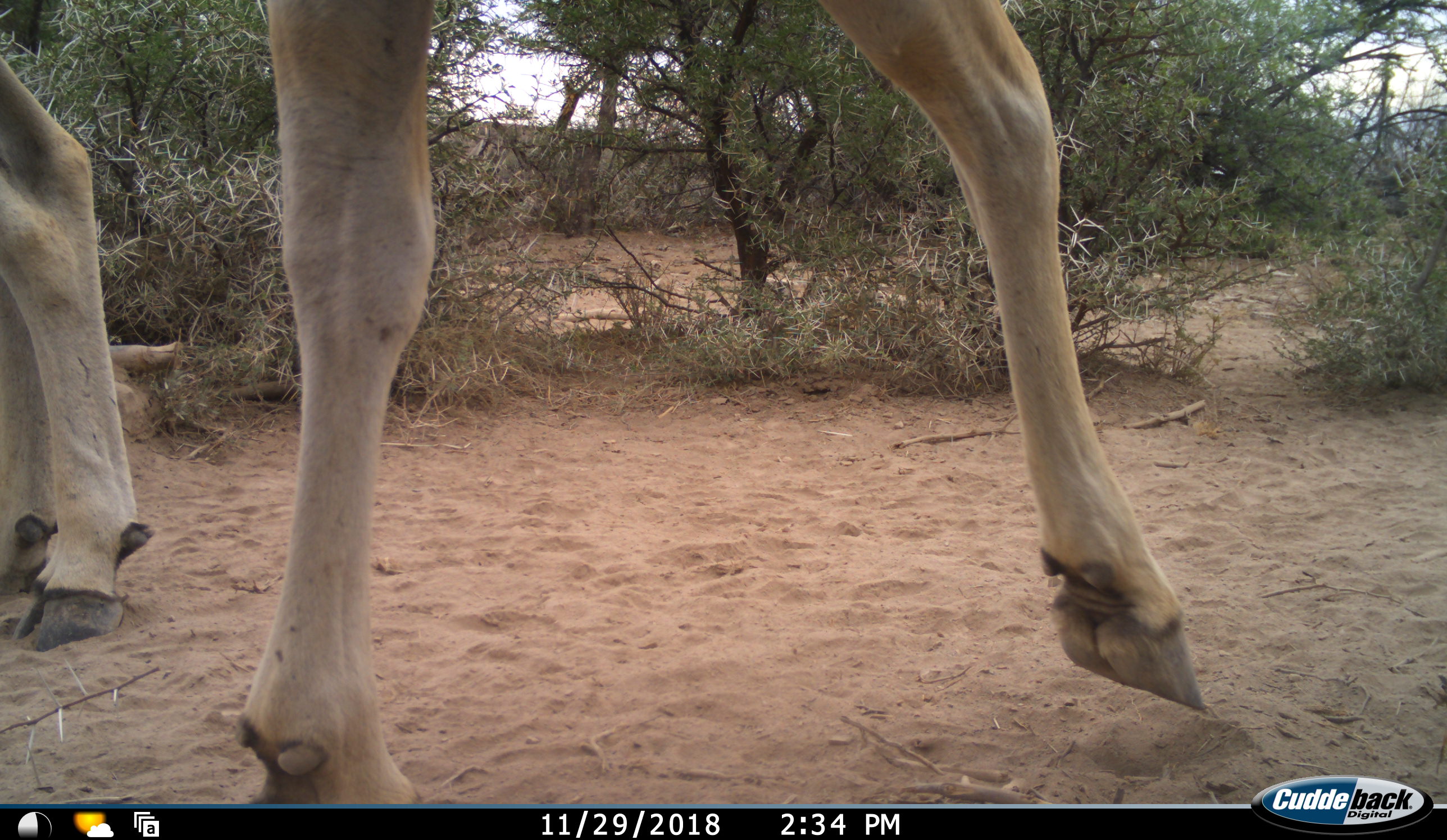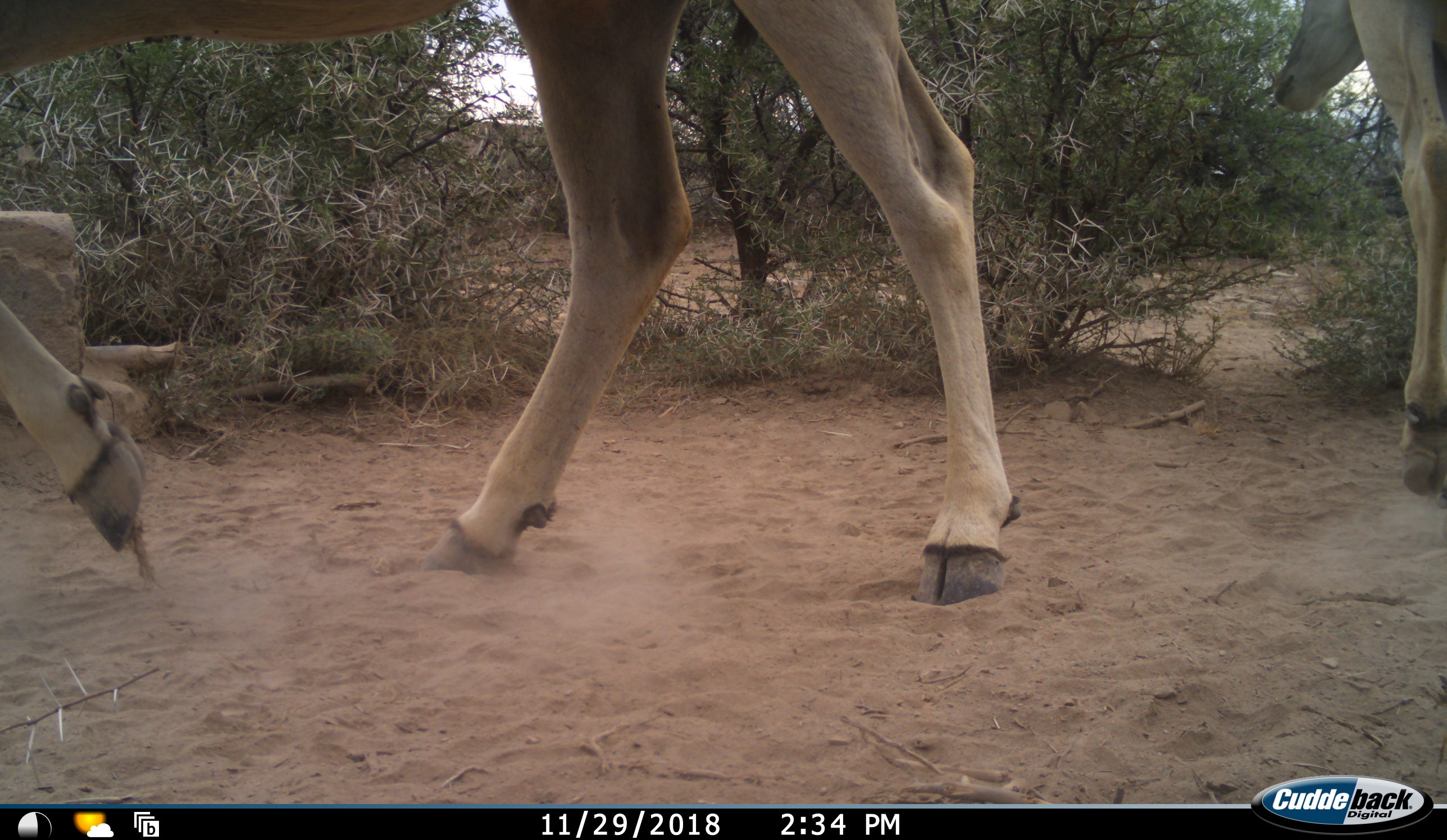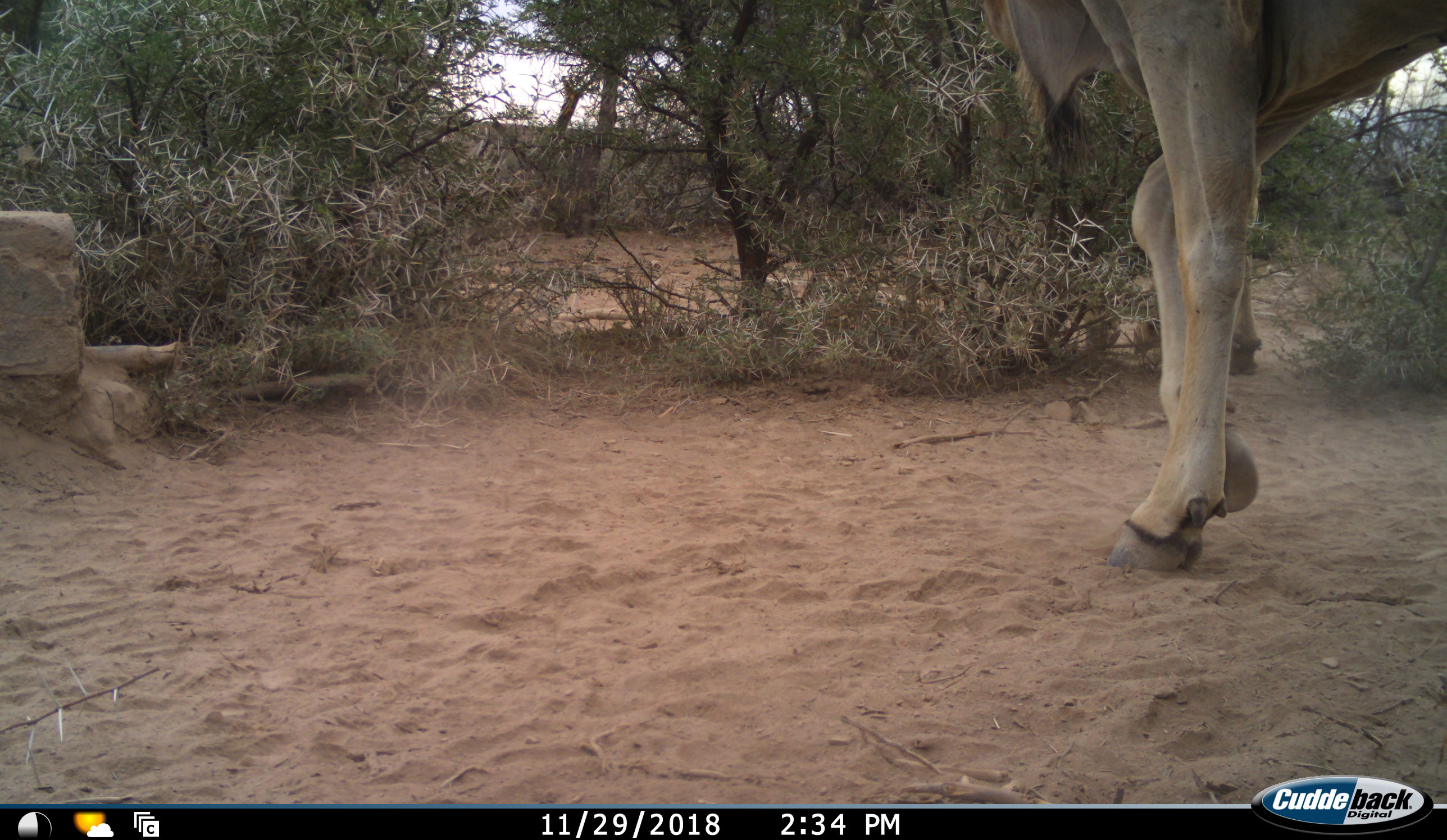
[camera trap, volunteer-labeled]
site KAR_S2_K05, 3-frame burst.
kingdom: Animalia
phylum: Chordata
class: Mammalia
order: Artiodactyla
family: Bovidae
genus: Tragelaphus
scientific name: Tragelaphus oryx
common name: eland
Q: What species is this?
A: Eland (Tragelaphus oryx).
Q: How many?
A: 2.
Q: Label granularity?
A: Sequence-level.